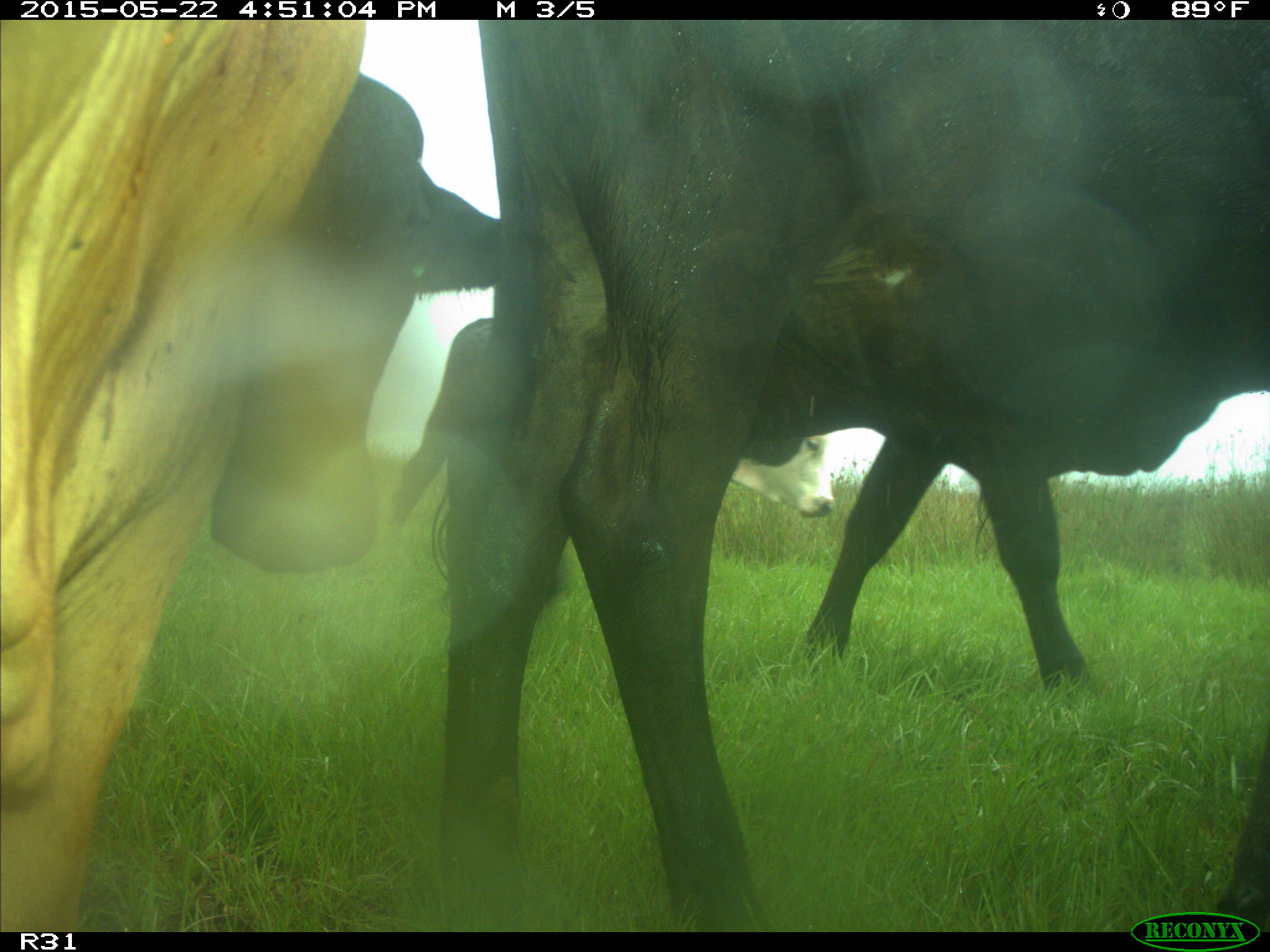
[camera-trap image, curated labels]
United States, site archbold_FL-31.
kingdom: Animalia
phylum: Chordata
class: Mammalia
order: Artiodactyla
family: Bovidae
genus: Bos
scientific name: Bos taurus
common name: domestic cow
Bos taurus (domestic cow).